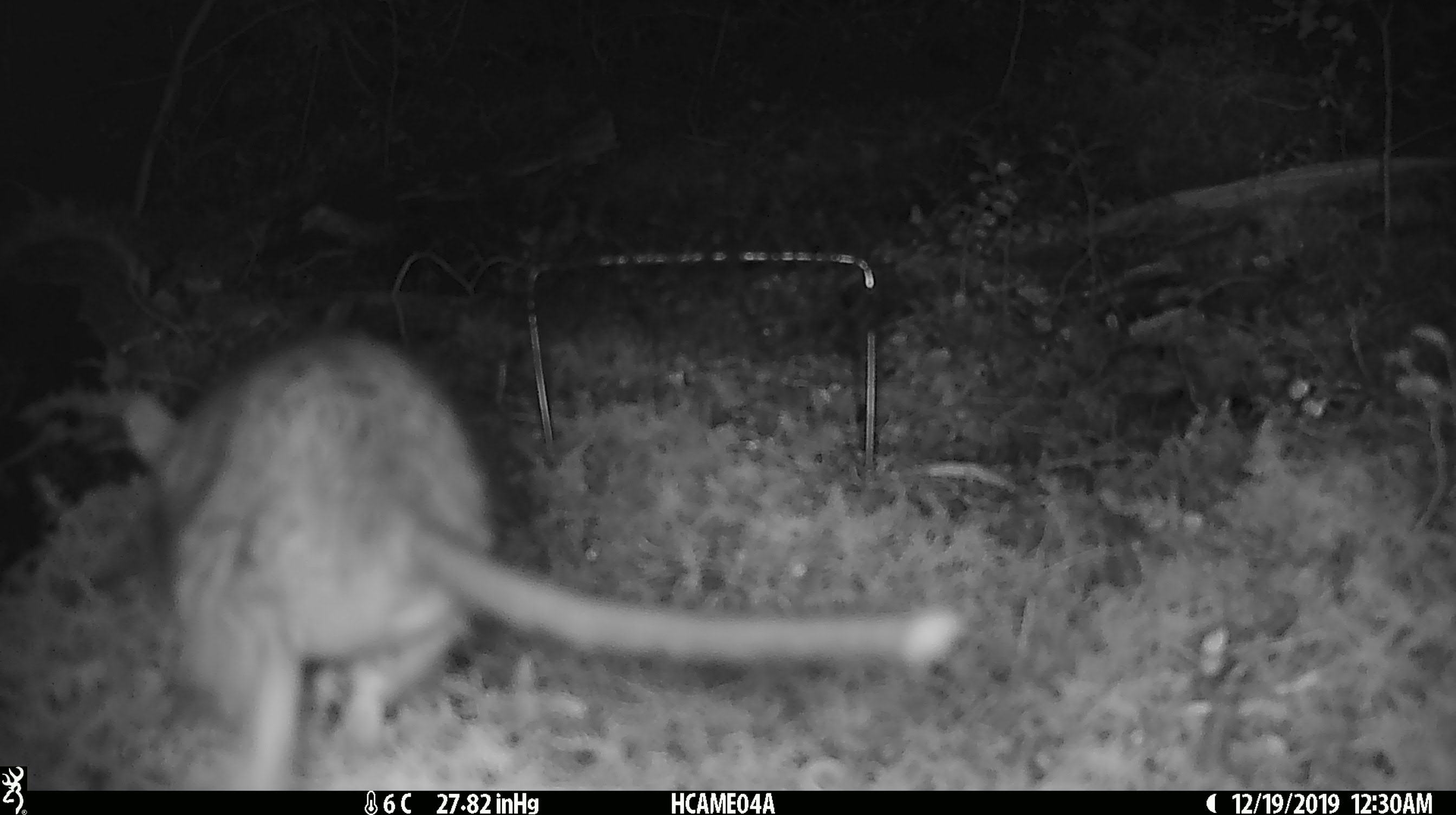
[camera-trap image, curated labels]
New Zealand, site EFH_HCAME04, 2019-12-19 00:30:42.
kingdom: Animalia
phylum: Chordata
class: Mammalia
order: Rodentia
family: Muridae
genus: Mus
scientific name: Mus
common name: mouse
Mouse (Mus).